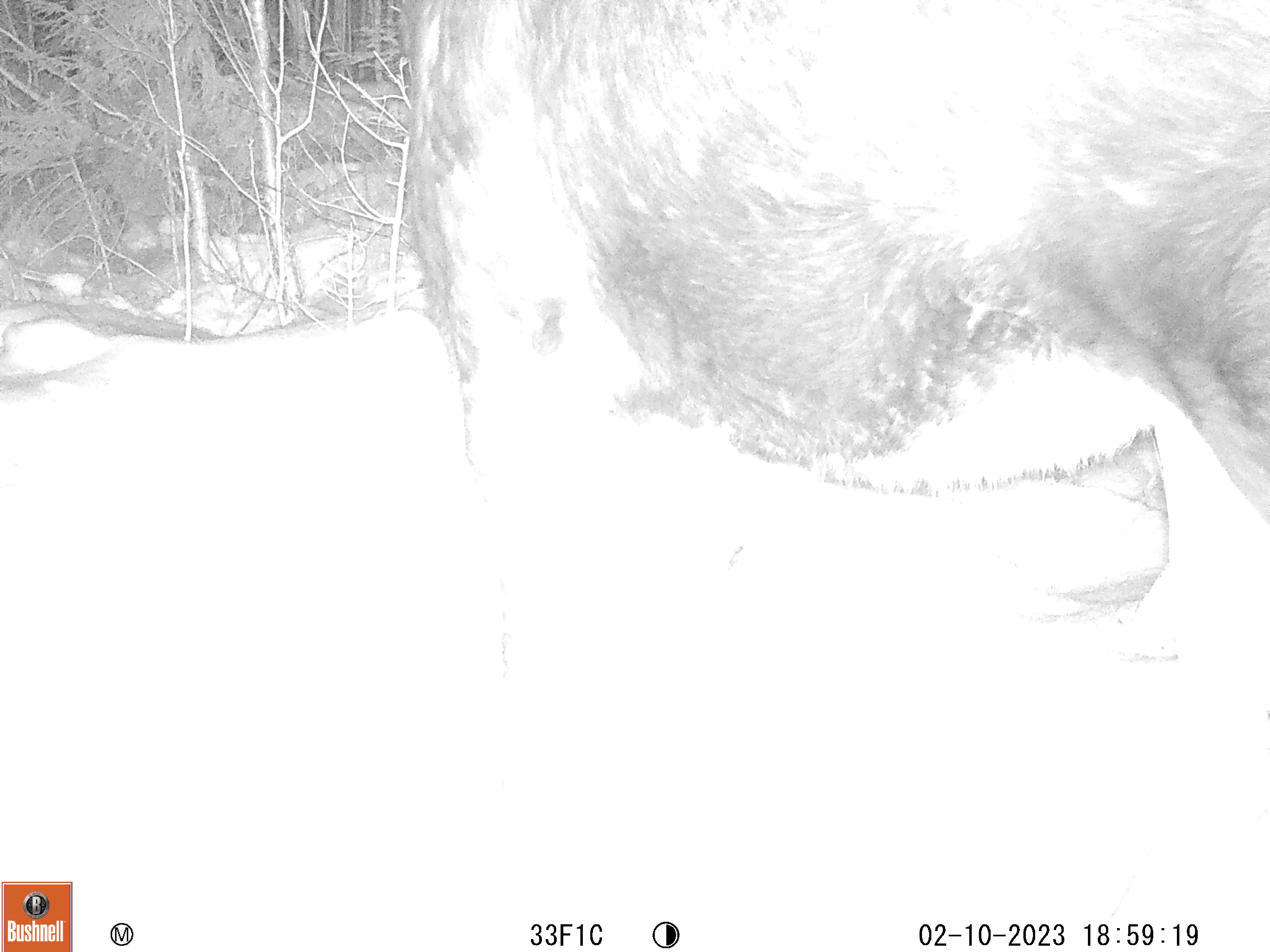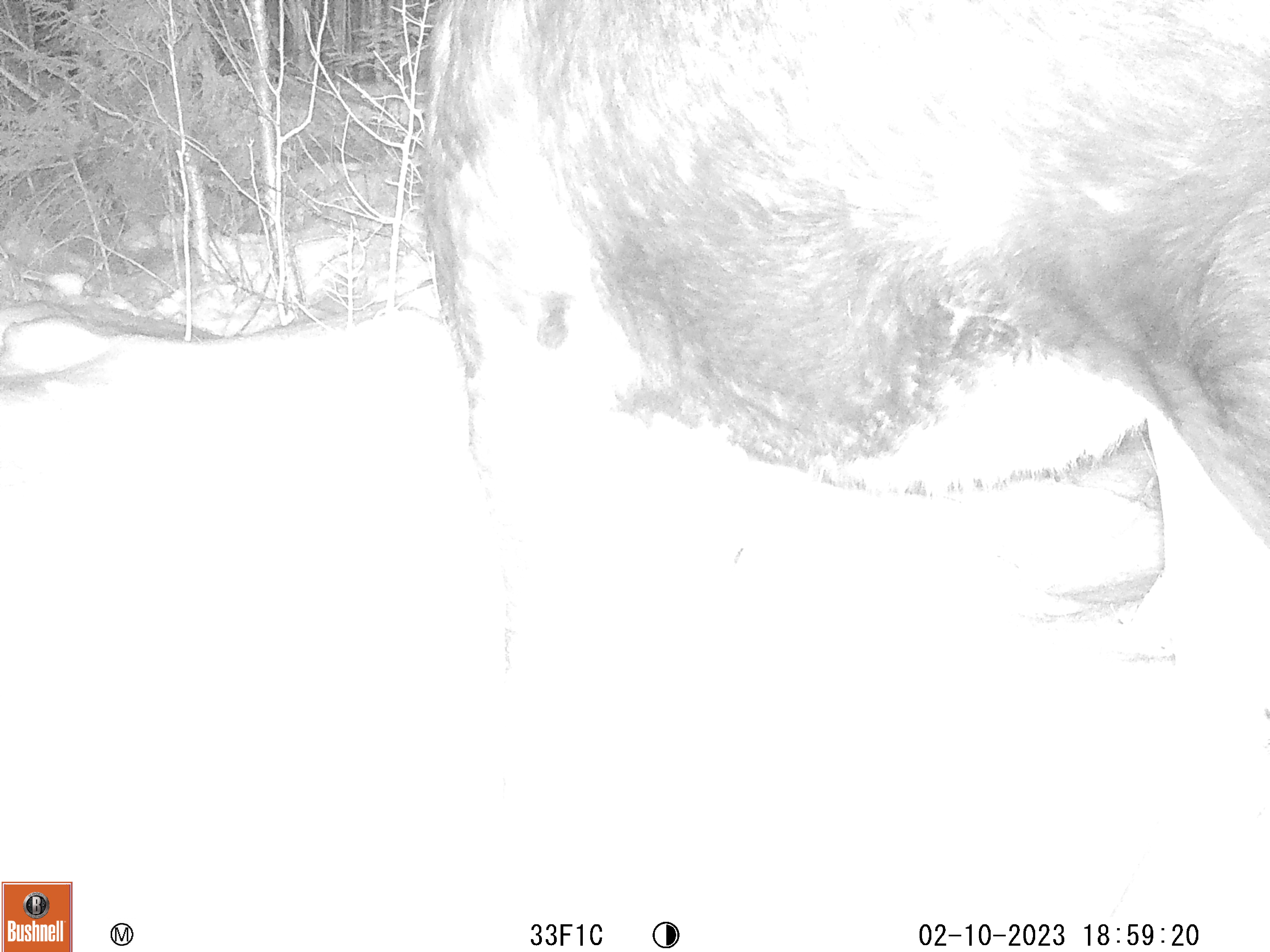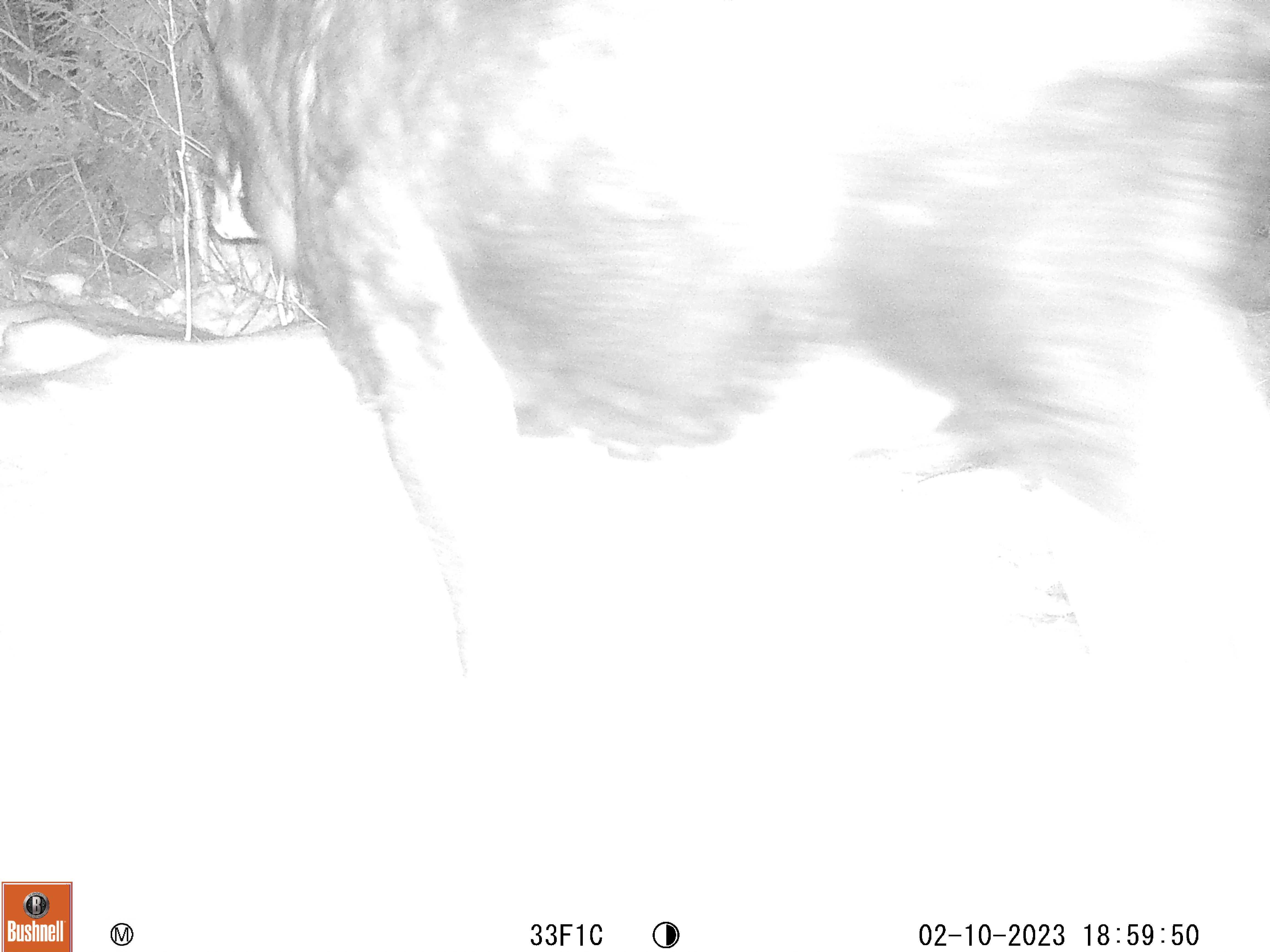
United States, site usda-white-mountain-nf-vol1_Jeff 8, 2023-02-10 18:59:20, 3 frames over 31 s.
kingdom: Animalia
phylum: Chordata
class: Mammalia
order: Artiodactyla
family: Cervidae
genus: Alces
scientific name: Alces alces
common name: moose